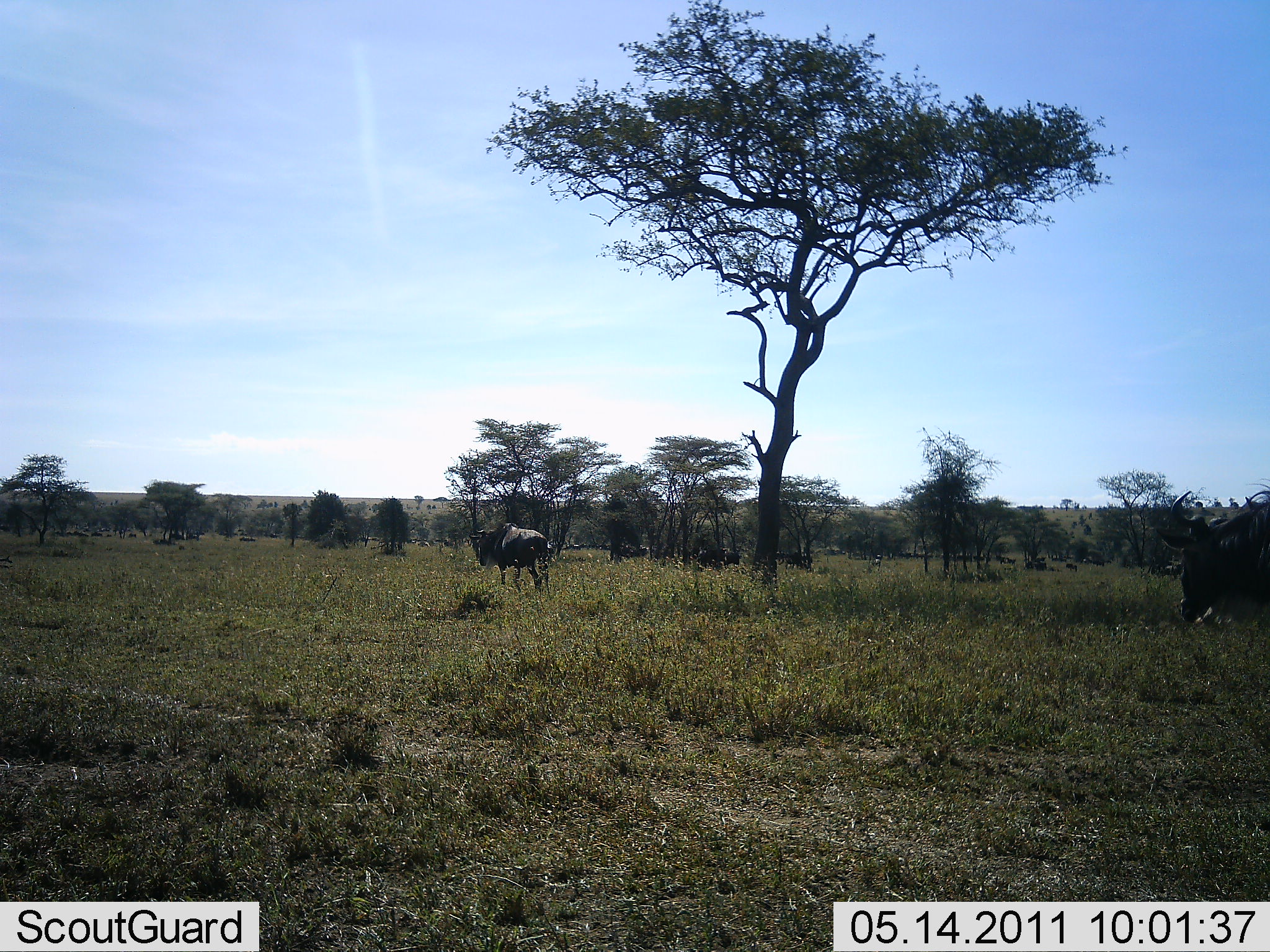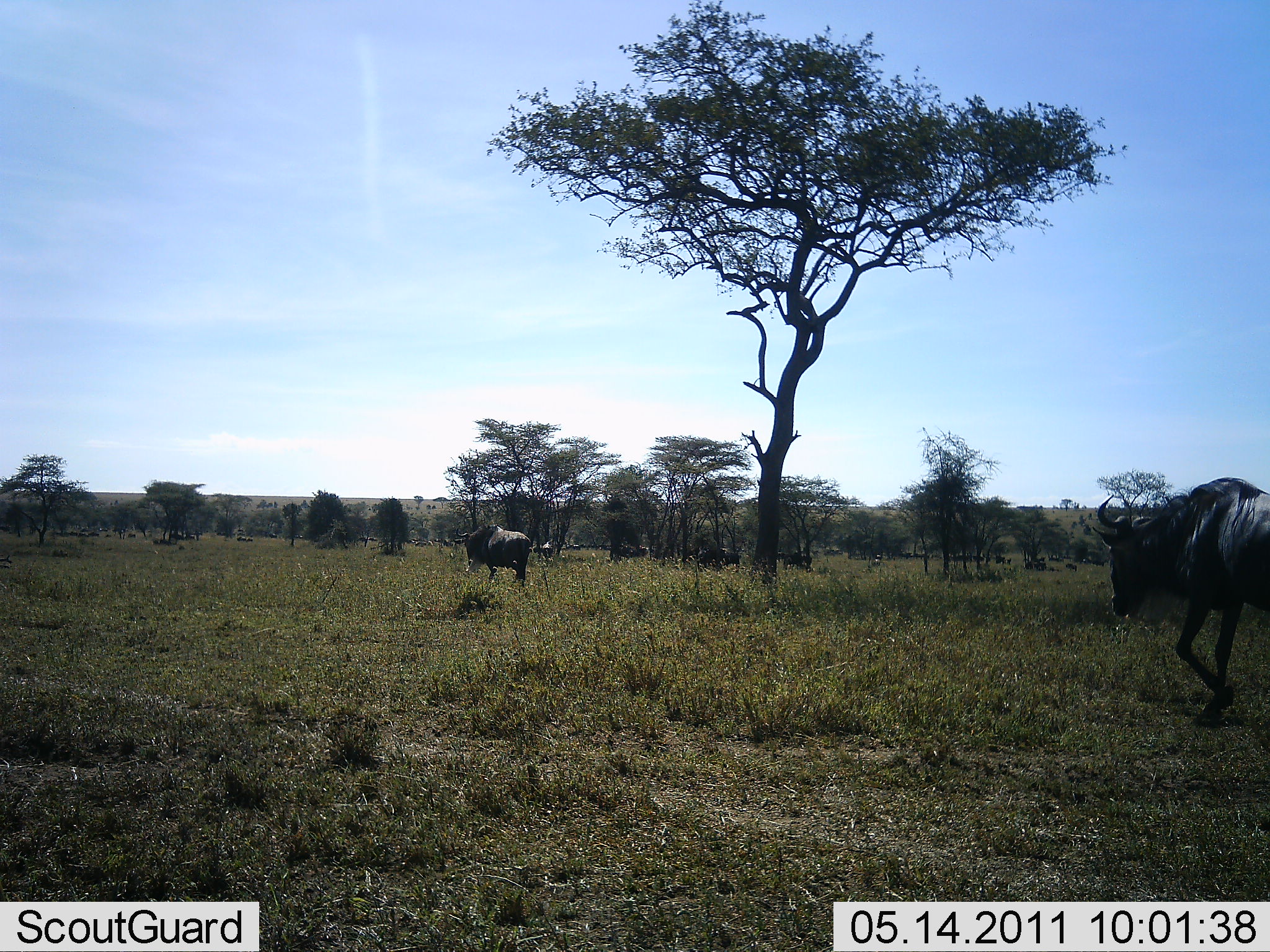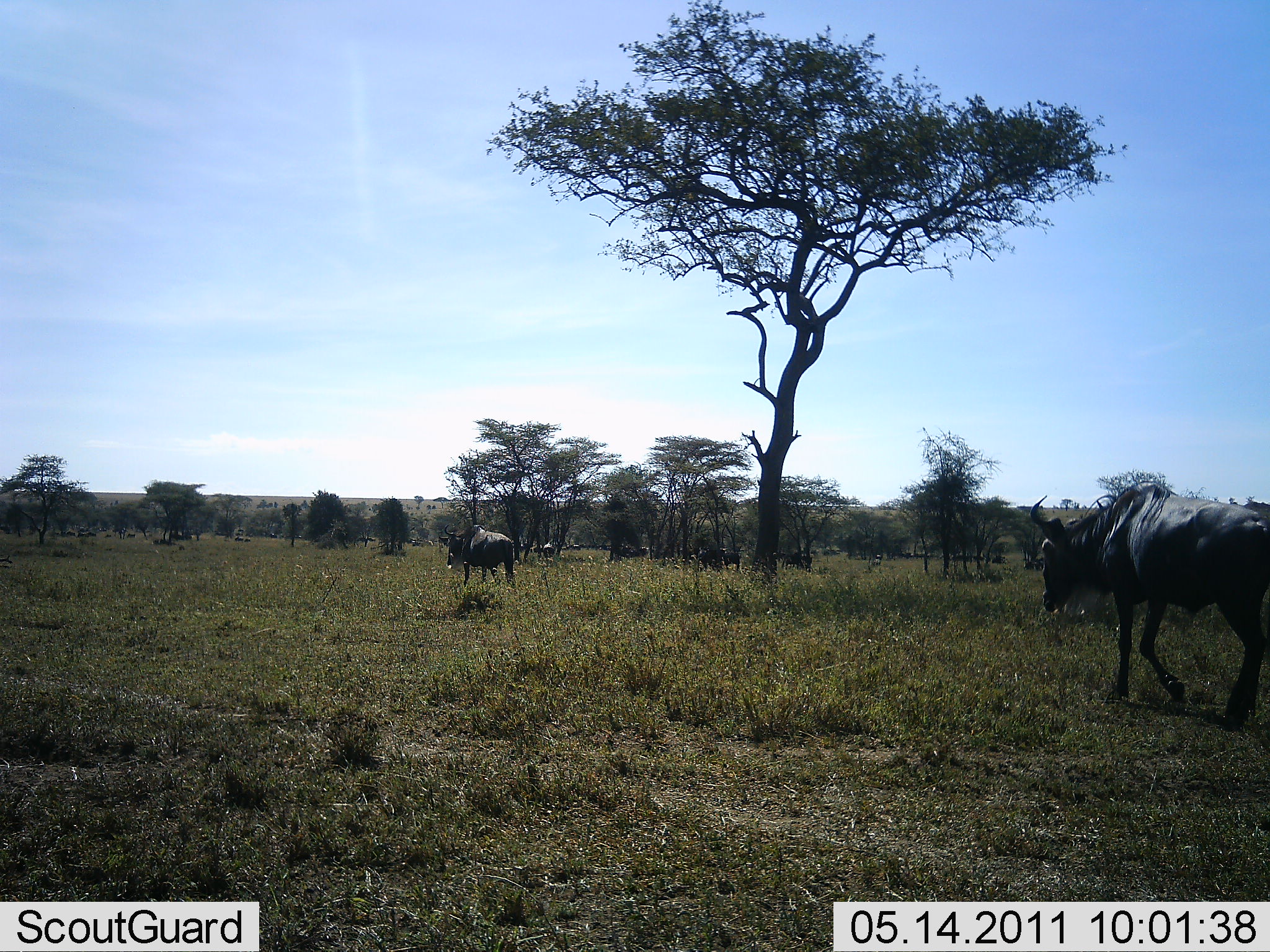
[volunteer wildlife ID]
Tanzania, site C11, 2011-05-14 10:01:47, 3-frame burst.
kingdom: Animalia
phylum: Chordata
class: Mammalia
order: Artiodactyla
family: Bovidae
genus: Connochaetes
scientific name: Connochaetes taurinus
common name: blue wildebeest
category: wildebeest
Wildebeest (blue wildebeest) (Connochaetes taurinus), count 4. Behavior (volunteer vote fractions): standing 10%, resting 10%, moving 100%, interacting 0%. Young present (vote fraction): 0%. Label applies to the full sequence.